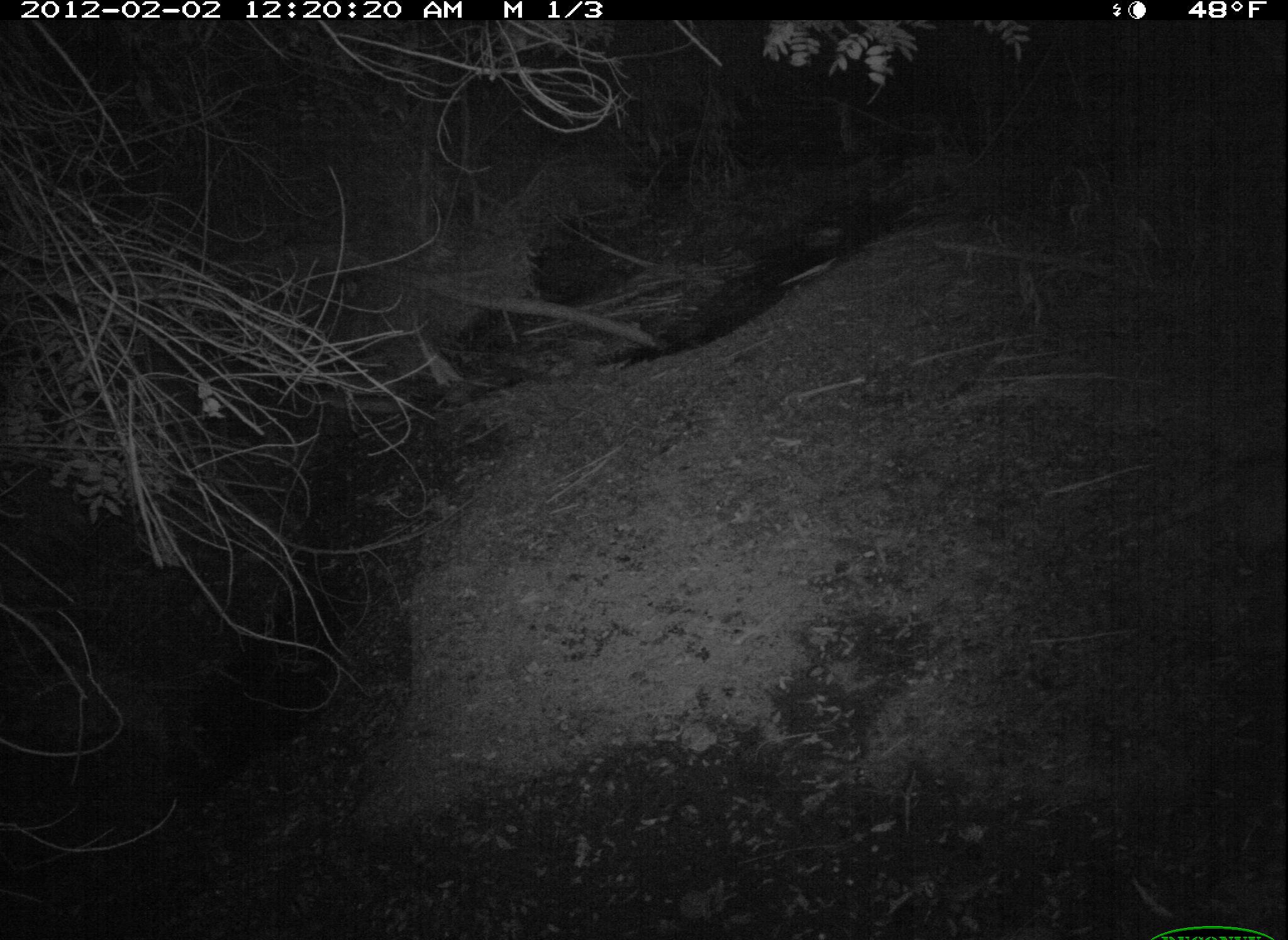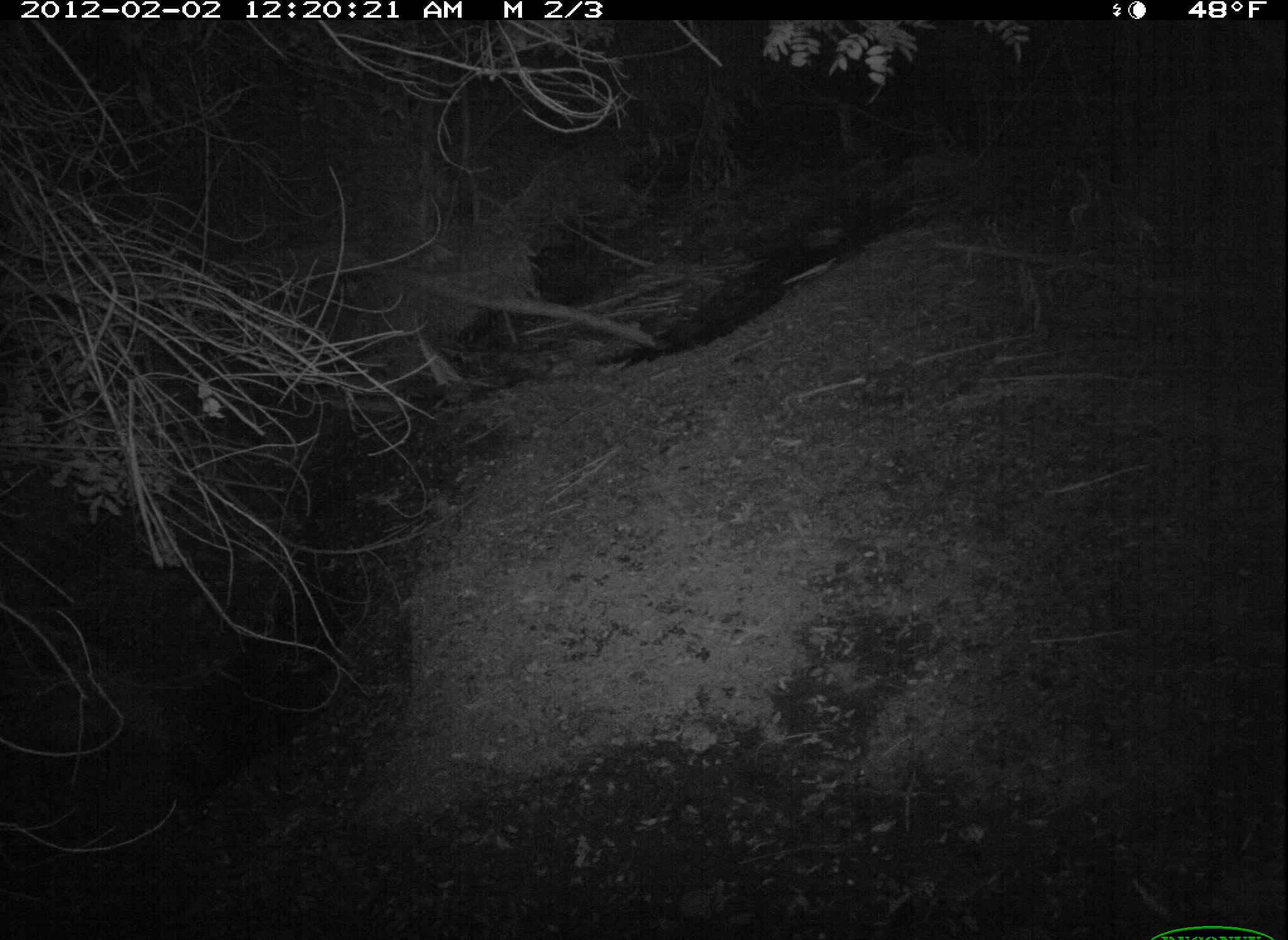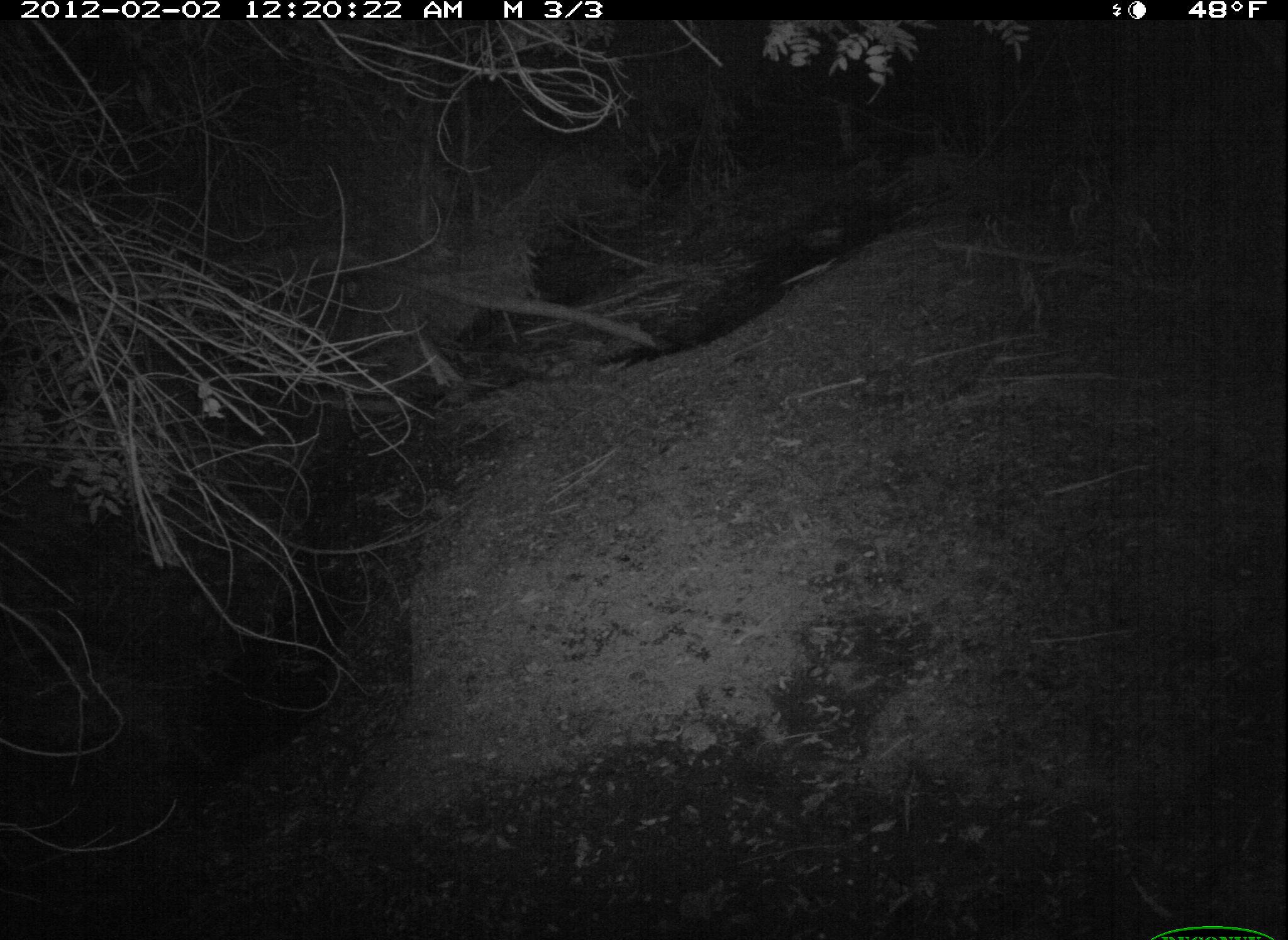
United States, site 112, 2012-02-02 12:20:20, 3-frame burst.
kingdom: Animalia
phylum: Chordata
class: Mammalia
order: Carnivora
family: Procyonidae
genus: Procyon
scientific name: Procyon lotor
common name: raccoon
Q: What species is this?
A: Raccoon (Procyon lotor).